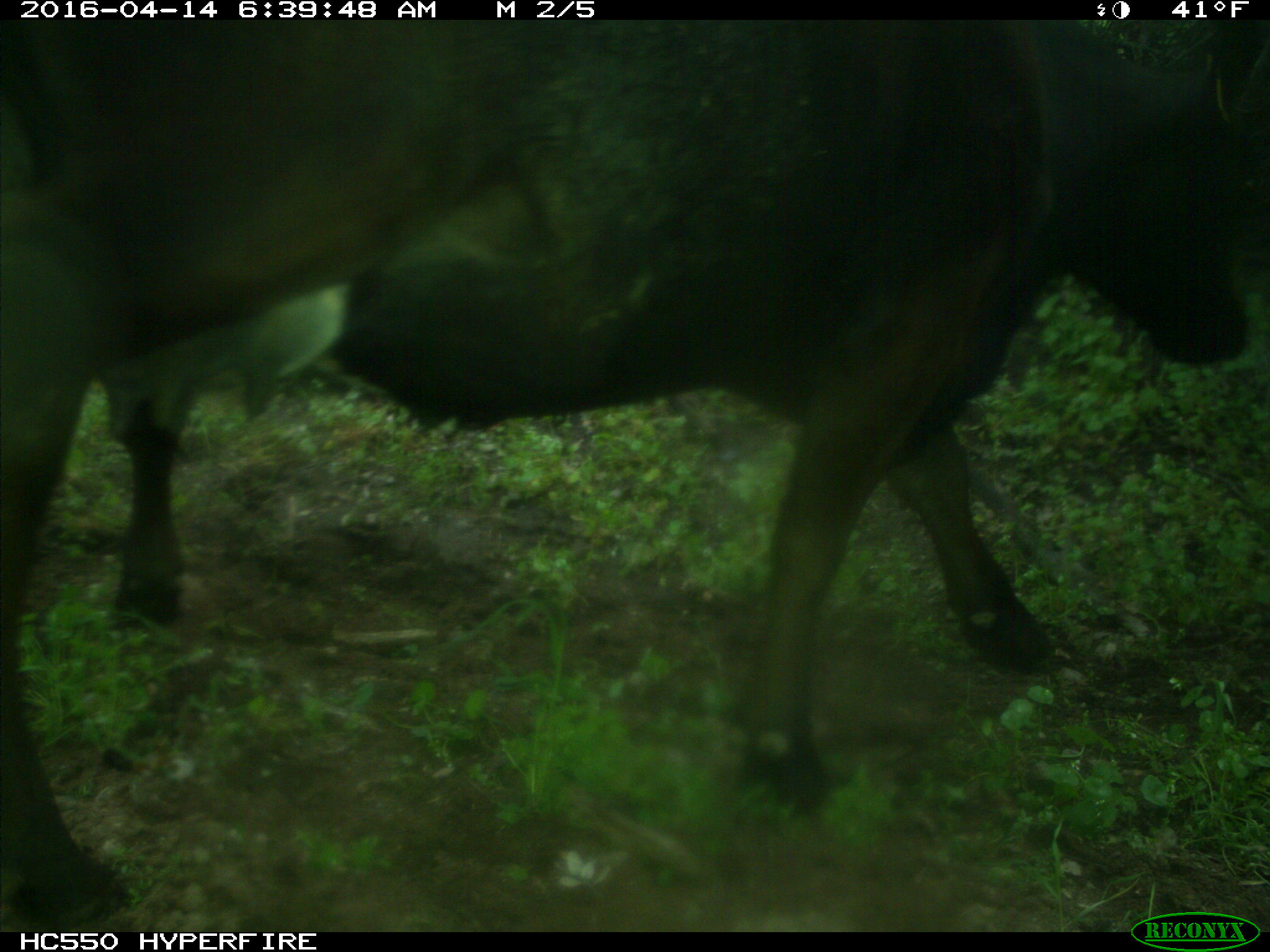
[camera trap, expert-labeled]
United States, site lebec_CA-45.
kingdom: Animalia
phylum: Chordata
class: Mammalia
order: Artiodactyla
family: Bovidae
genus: Bos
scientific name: Bos taurus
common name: domestic cow